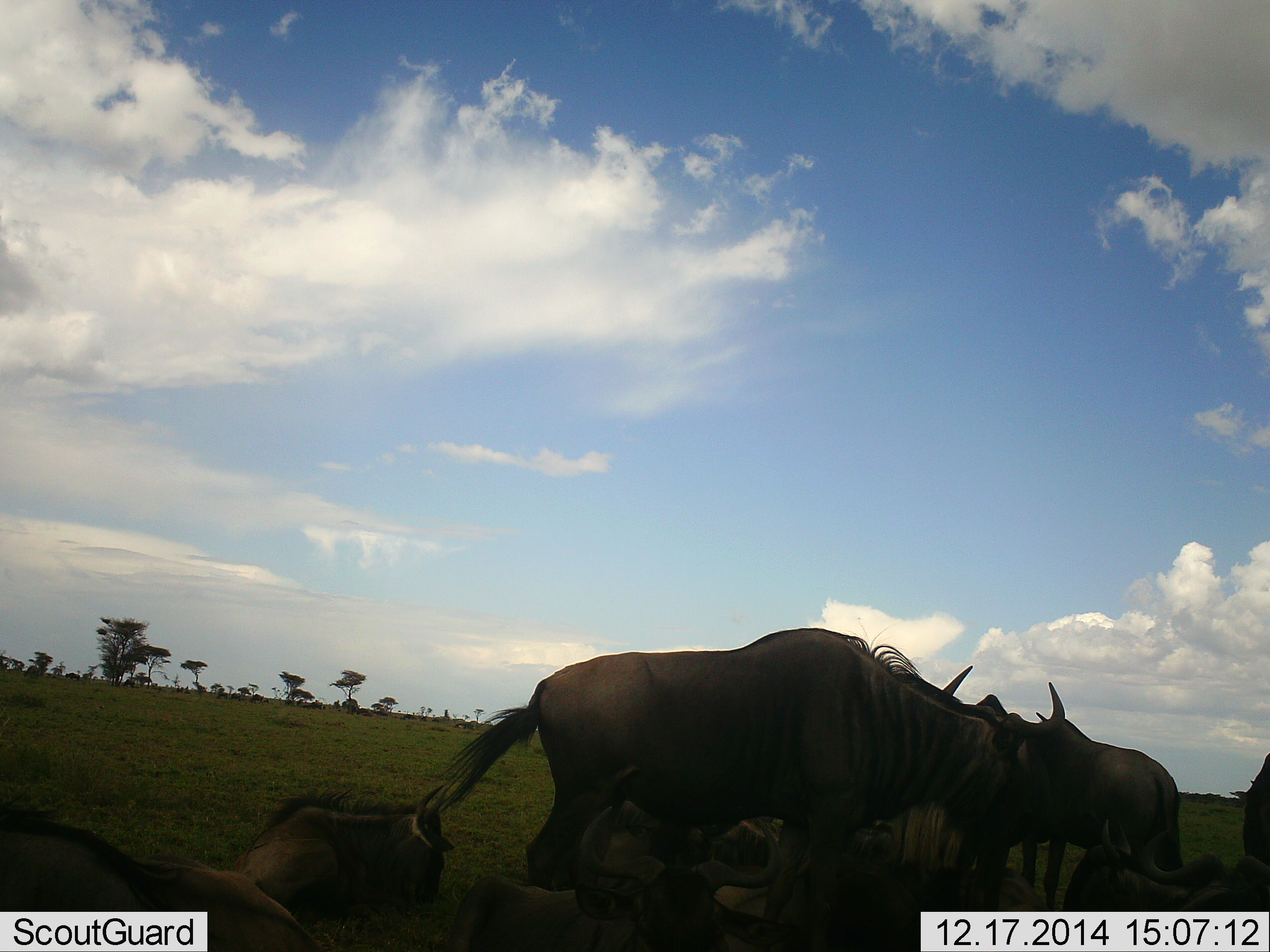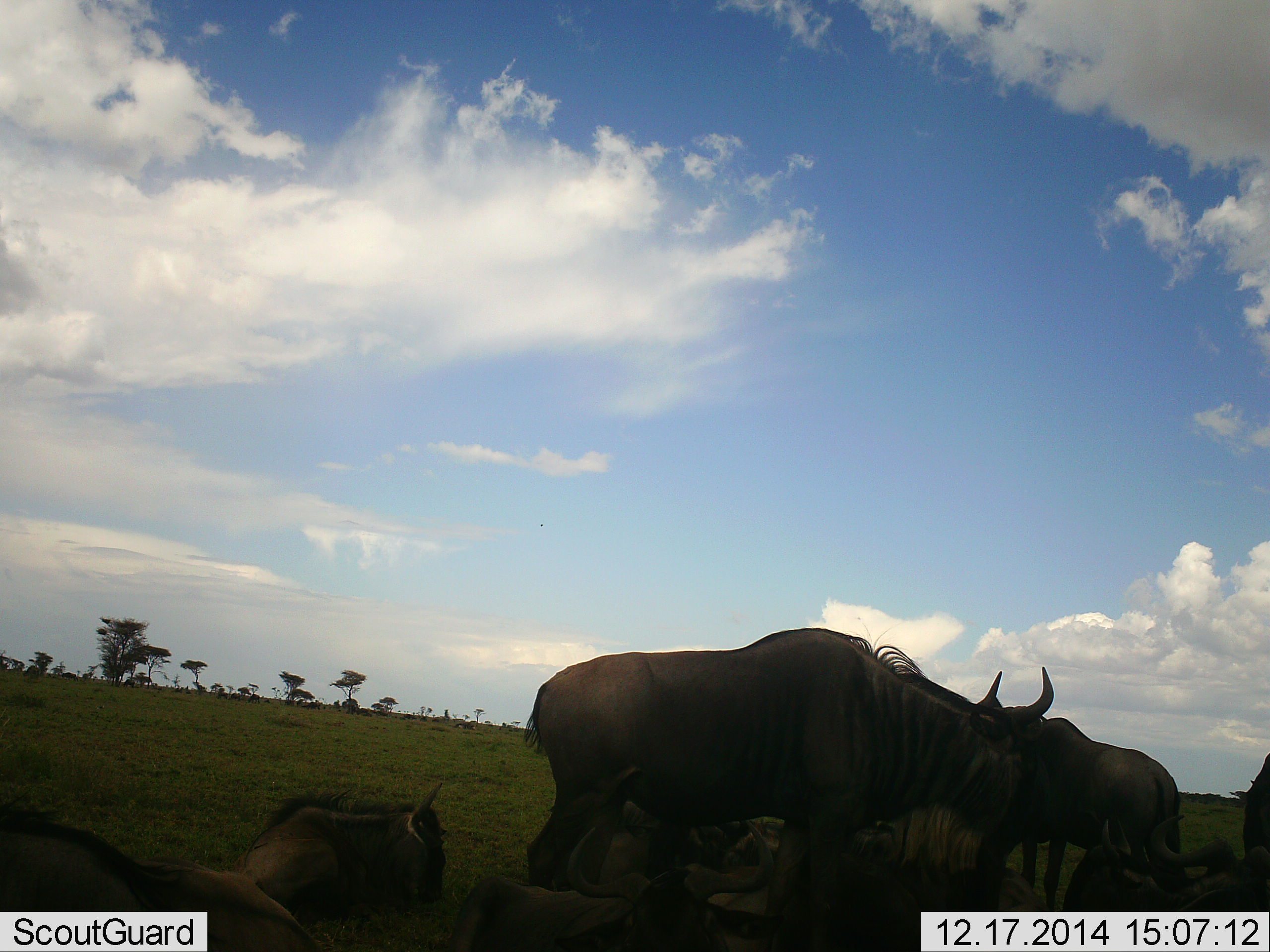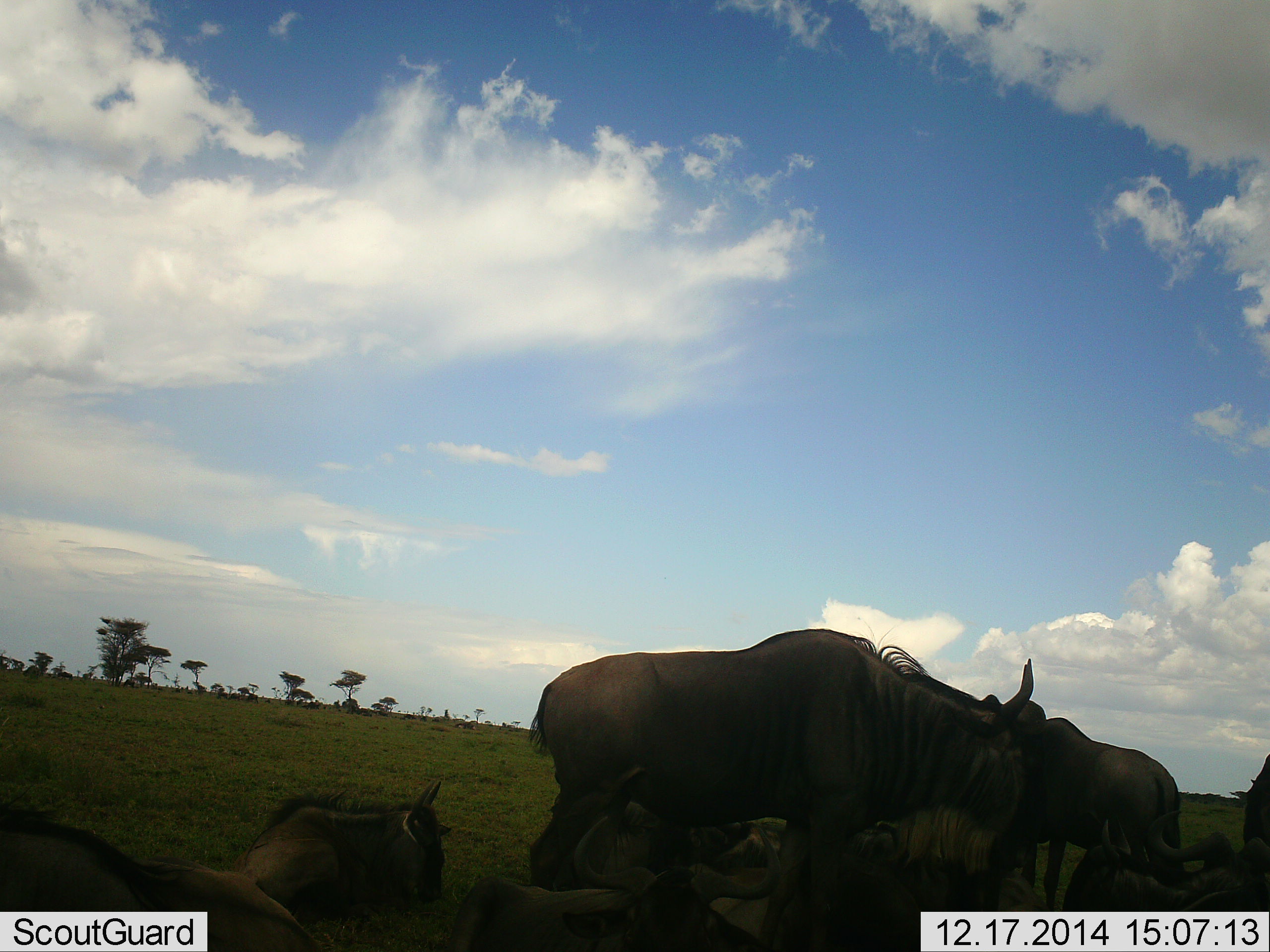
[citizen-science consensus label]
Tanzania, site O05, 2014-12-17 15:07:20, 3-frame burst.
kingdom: Animalia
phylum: Chordata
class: Mammalia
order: Artiodactyla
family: Bovidae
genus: Connochaetes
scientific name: Connochaetes taurinus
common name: blue wildebeest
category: wildebeest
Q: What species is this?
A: Wildebeest (blue wildebeest) (Connochaetes taurinus).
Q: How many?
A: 7.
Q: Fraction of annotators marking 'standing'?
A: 100%.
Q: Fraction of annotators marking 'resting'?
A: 90%.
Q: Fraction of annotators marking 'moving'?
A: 30%.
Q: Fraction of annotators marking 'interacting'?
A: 0%.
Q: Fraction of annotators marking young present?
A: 20%.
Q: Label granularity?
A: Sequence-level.